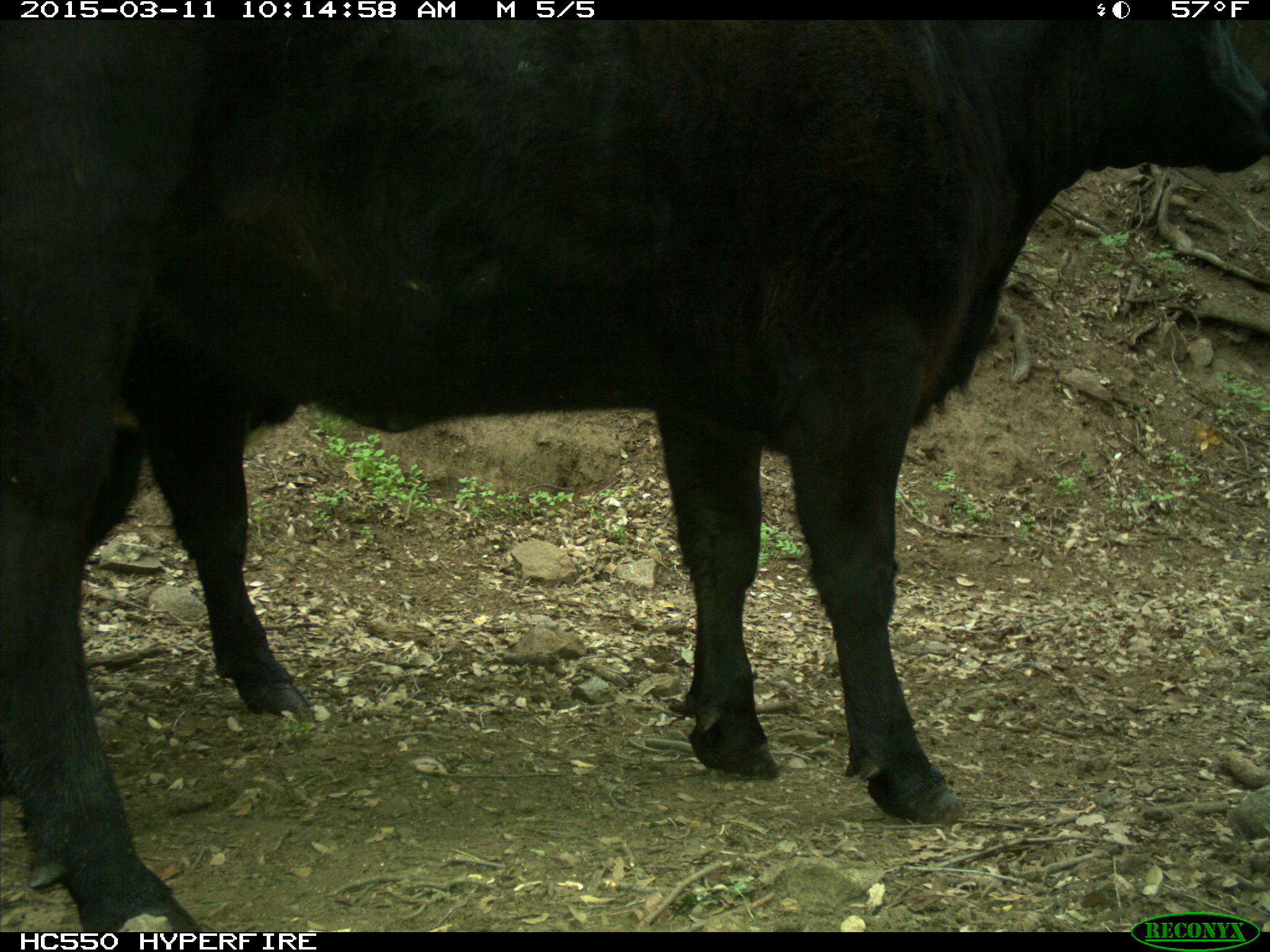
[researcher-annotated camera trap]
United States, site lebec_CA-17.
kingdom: Animalia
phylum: Chordata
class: Mammalia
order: Artiodactyla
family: Bovidae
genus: Bos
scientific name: Bos taurus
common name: domestic cow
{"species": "Bos taurus (domestic cow)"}